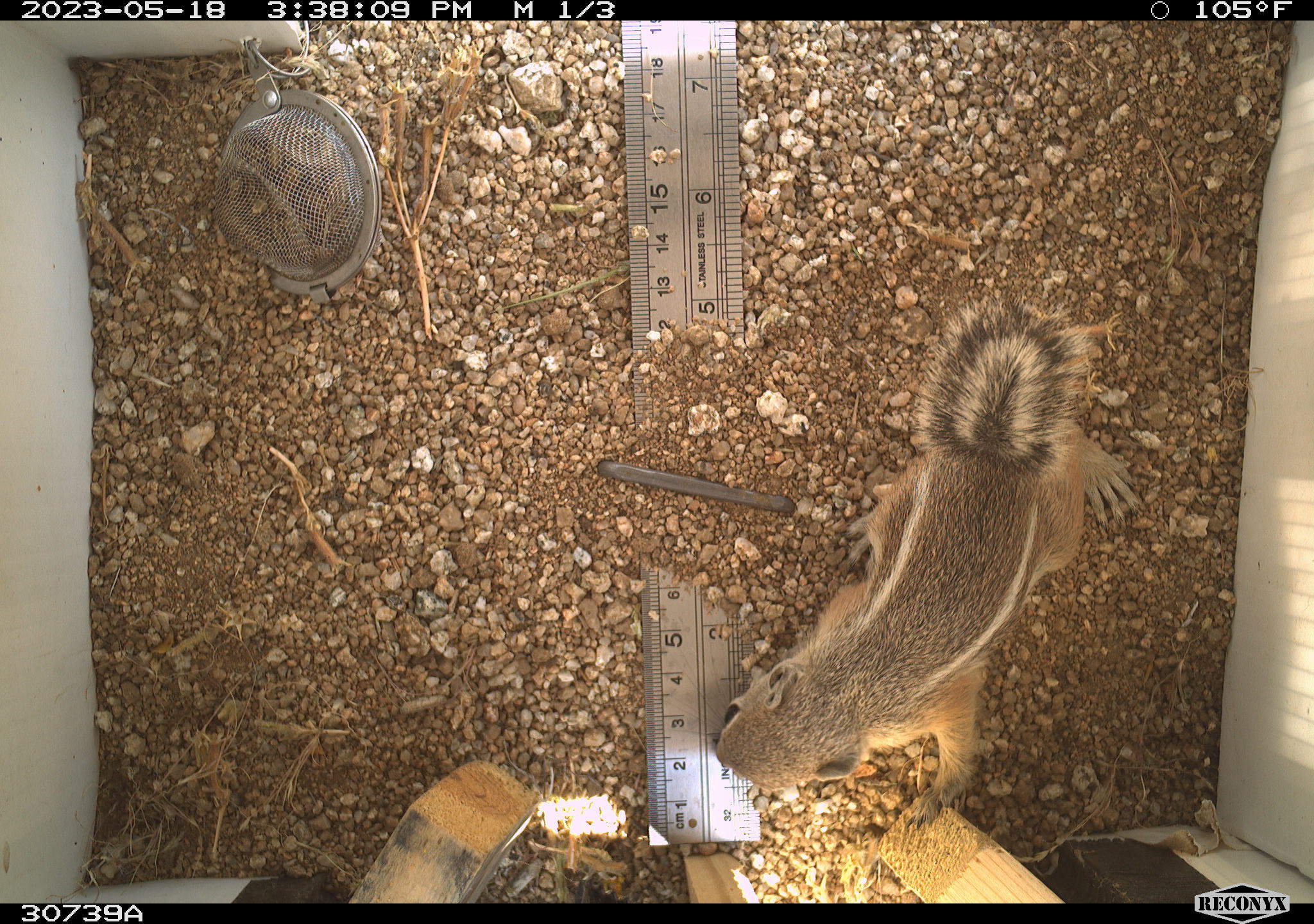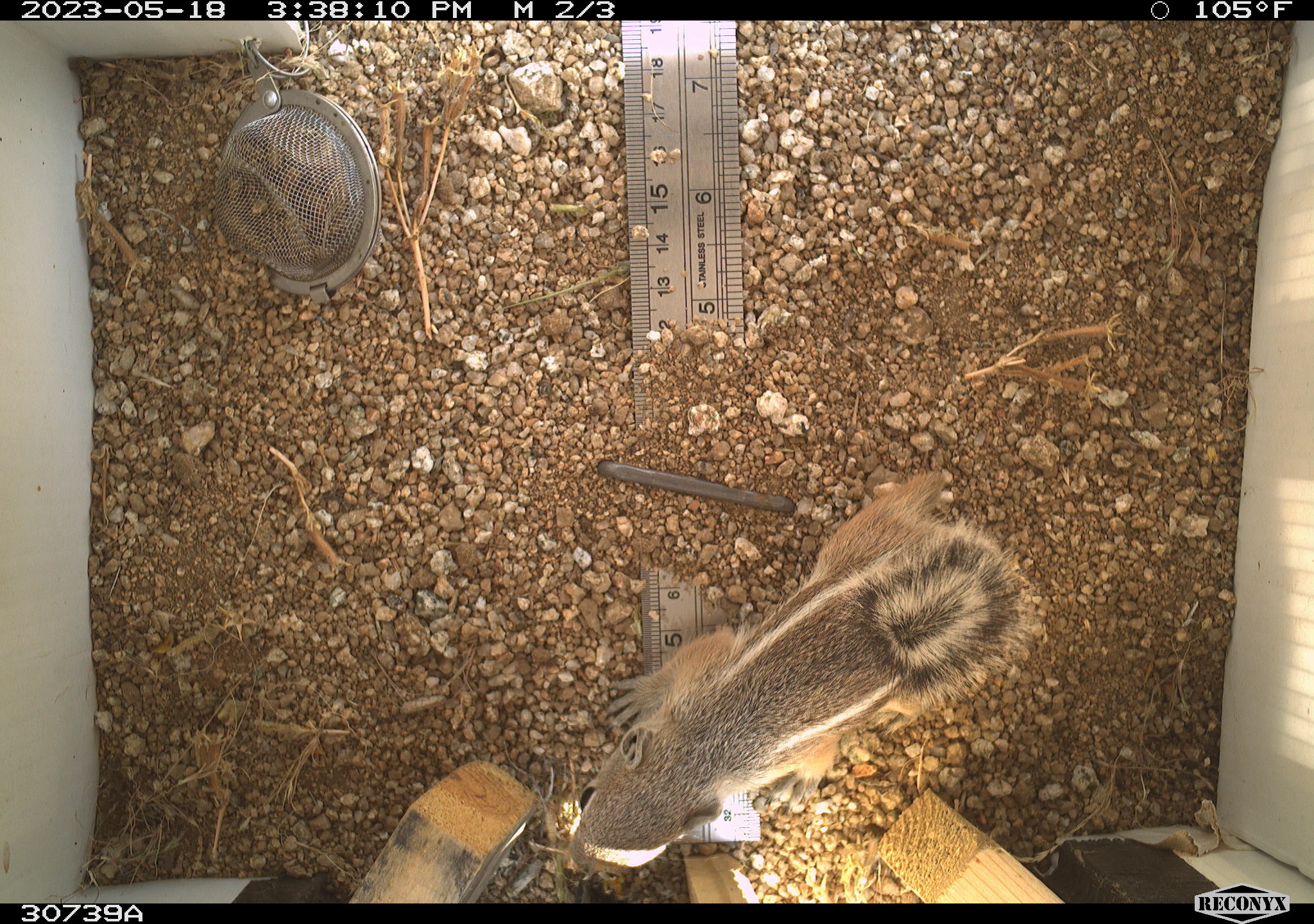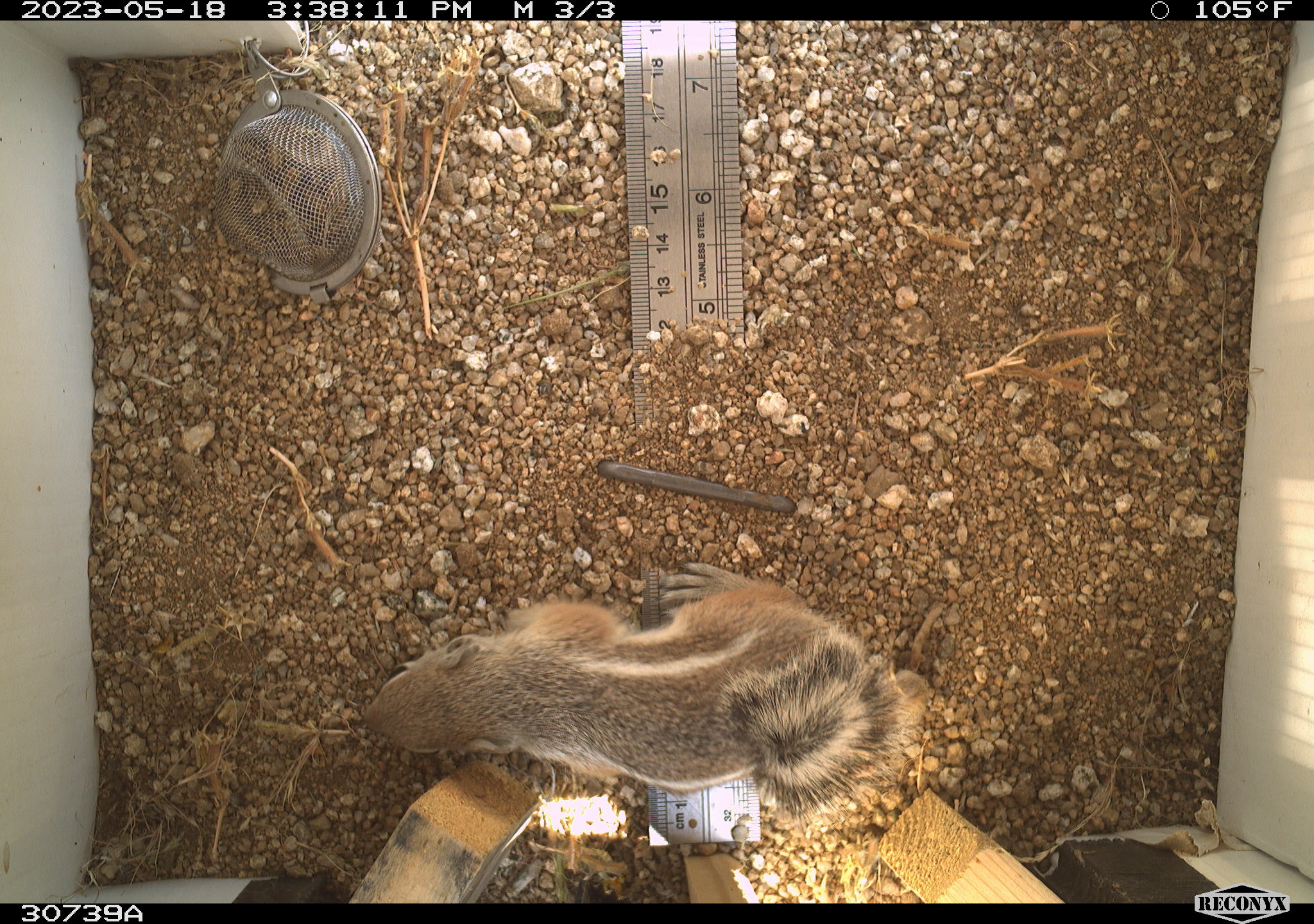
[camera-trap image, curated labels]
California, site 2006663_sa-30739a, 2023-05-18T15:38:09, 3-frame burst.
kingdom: Animalia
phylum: Chordata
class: Mammalia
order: Rodentia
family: Sciuridae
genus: Ammospermophilus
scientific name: Ammospermophilus leucurus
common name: white-tailed antelope squirrel